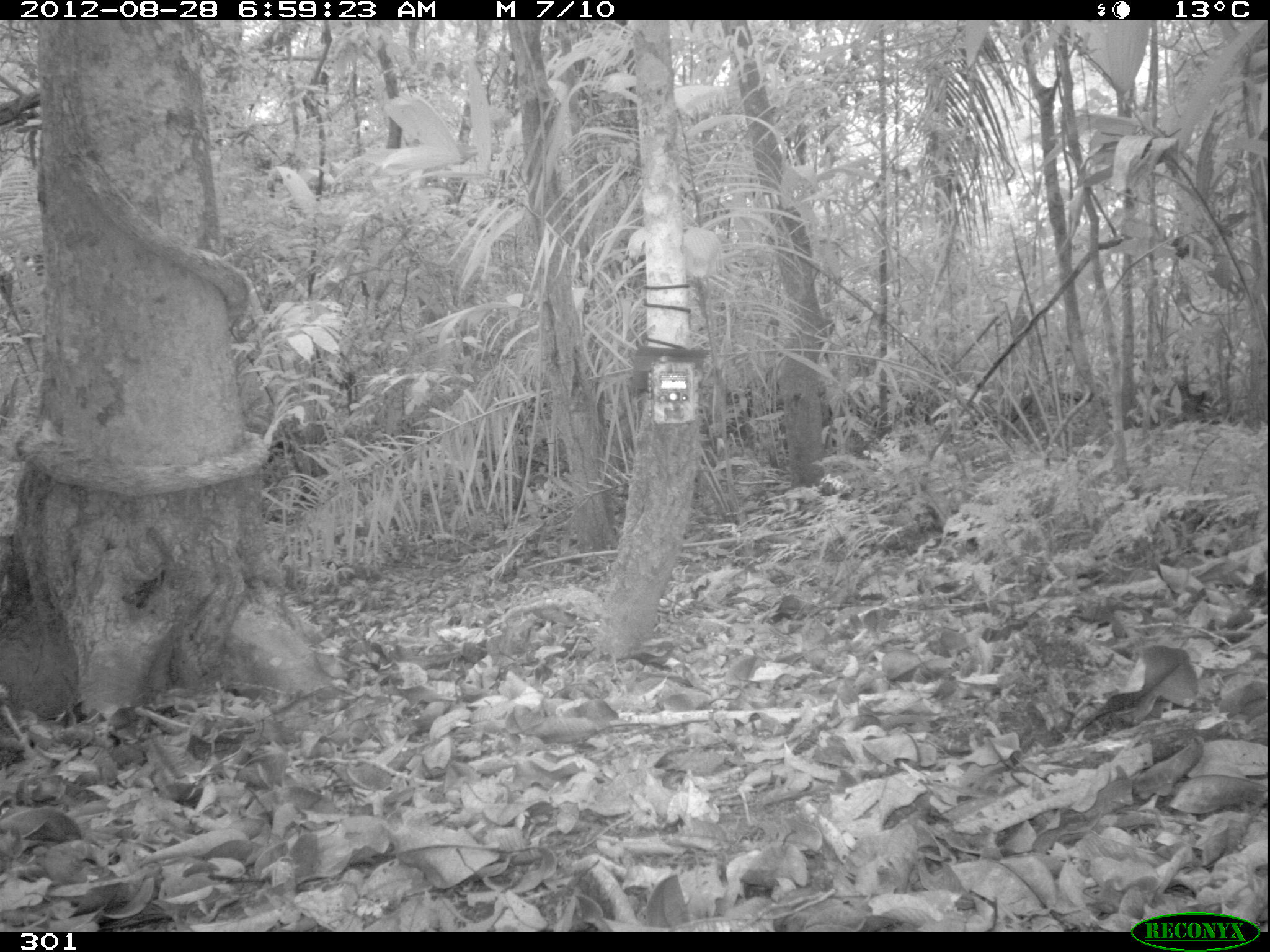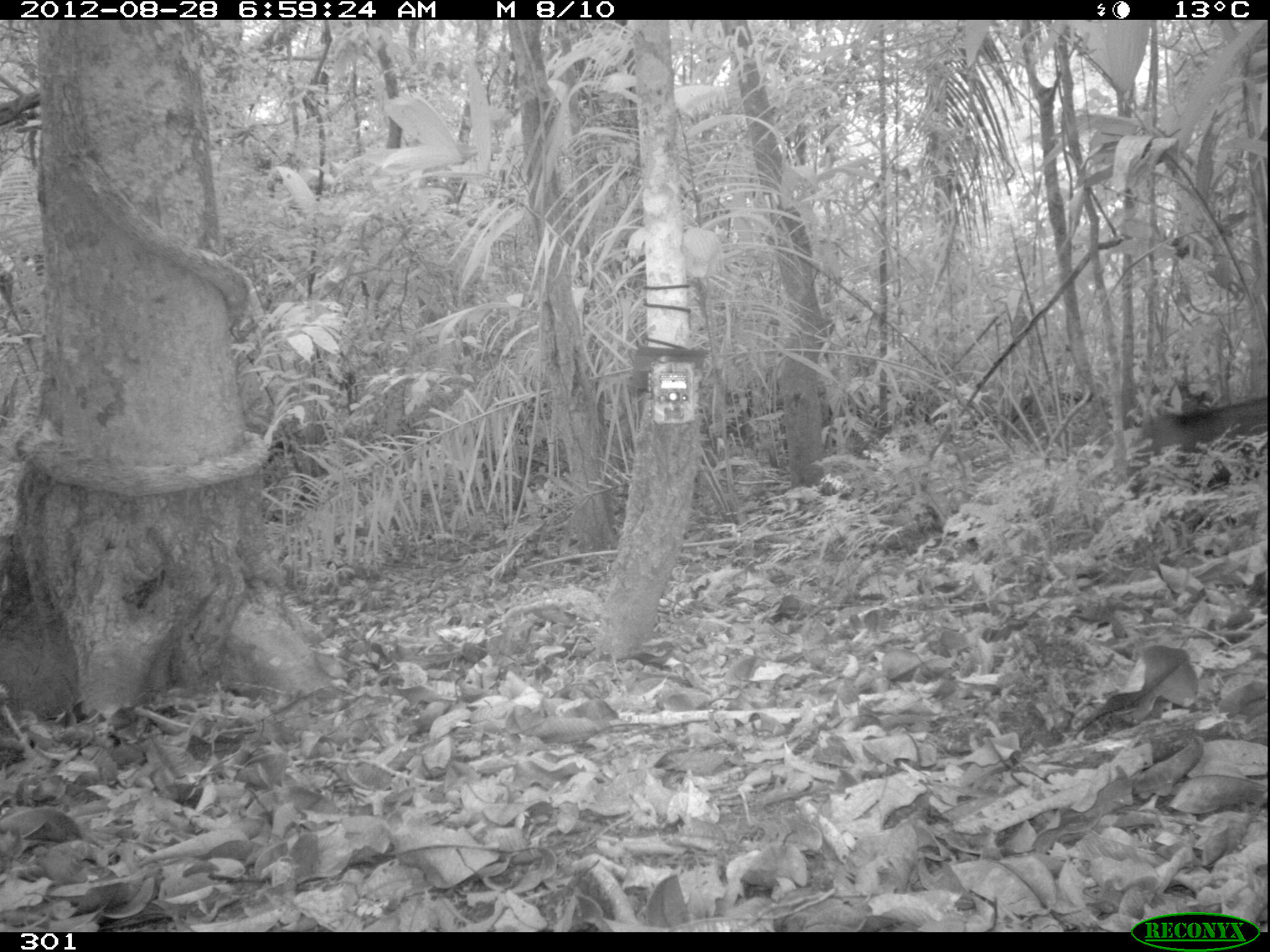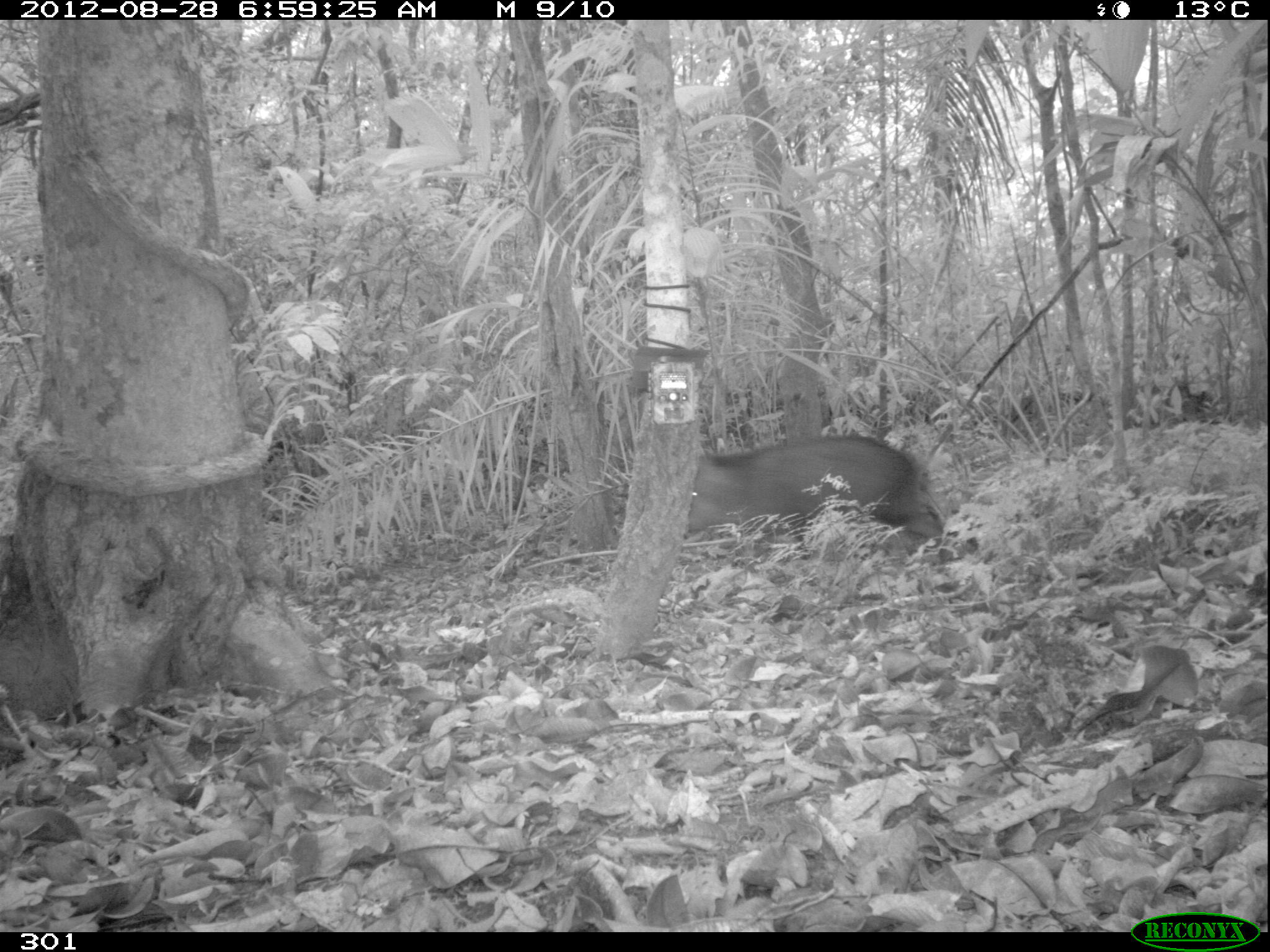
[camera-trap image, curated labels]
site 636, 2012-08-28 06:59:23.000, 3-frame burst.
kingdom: Animalia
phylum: Chordata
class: Mammalia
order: Artiodactyla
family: Tayassuidae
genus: Pecari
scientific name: Pecari tajacu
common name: collared peccary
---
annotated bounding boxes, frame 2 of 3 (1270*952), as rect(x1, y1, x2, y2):
pecari tajacu: rect(1139, 396, 1270, 447)